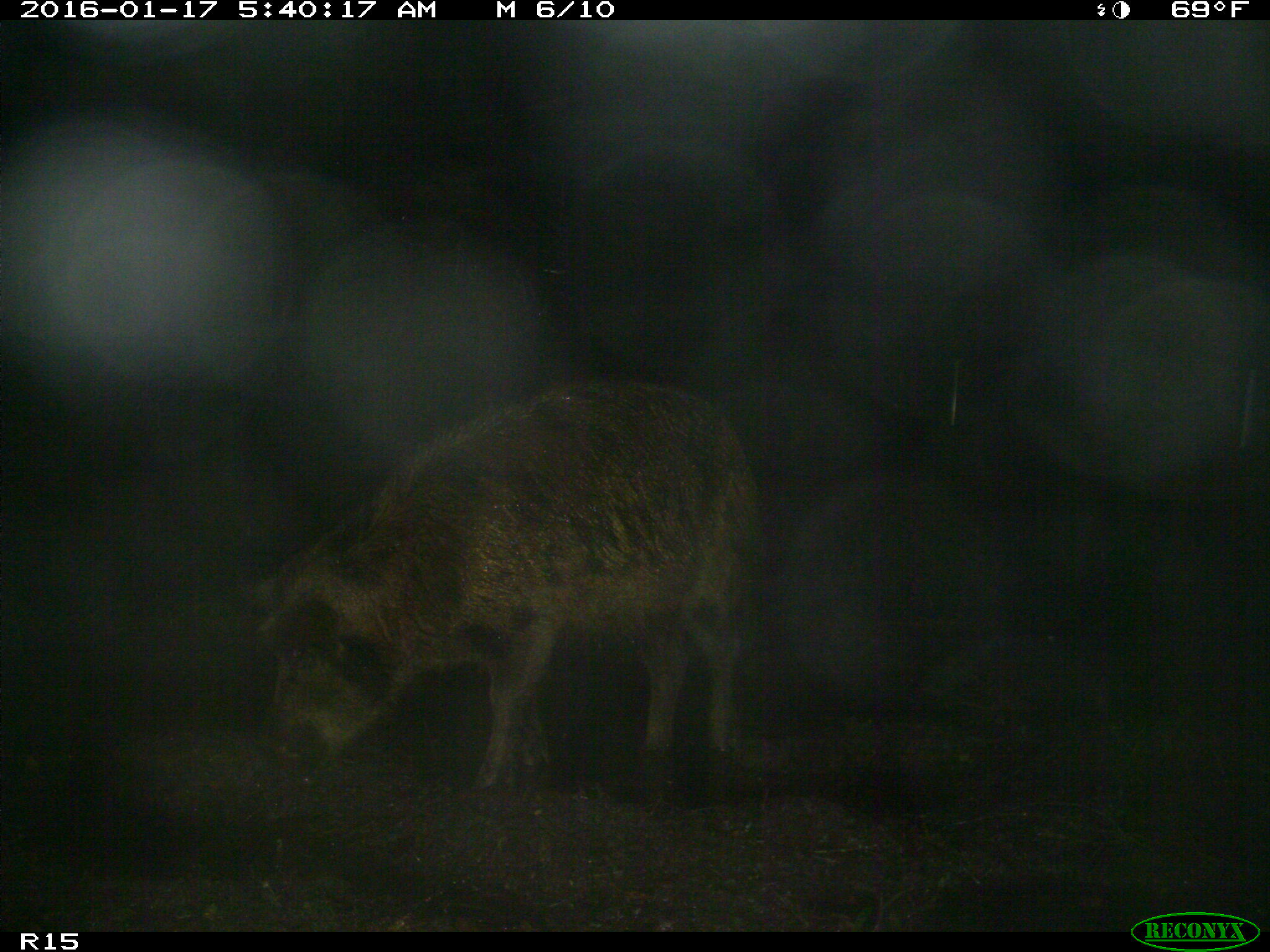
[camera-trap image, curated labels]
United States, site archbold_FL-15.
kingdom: Animalia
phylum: Chordata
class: Mammalia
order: Artiodactyla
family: Suidae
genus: Sus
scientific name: Sus scrofa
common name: wild boar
Sus scrofa (wild boar).